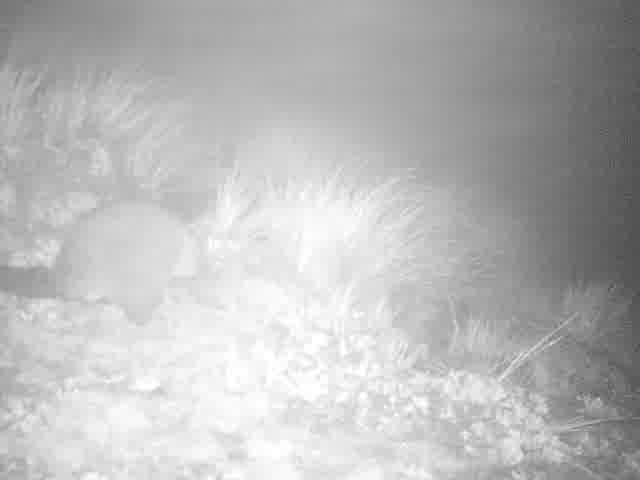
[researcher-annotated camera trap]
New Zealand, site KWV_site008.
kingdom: Animalia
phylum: Chordata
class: Mammalia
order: Diprotodontia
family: Phalangeridae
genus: Trichosurus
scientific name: Trichosurus vulpecula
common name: common brushtail possum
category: possum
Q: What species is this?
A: Possum (common brushtail possum) (Trichosurus vulpecula).